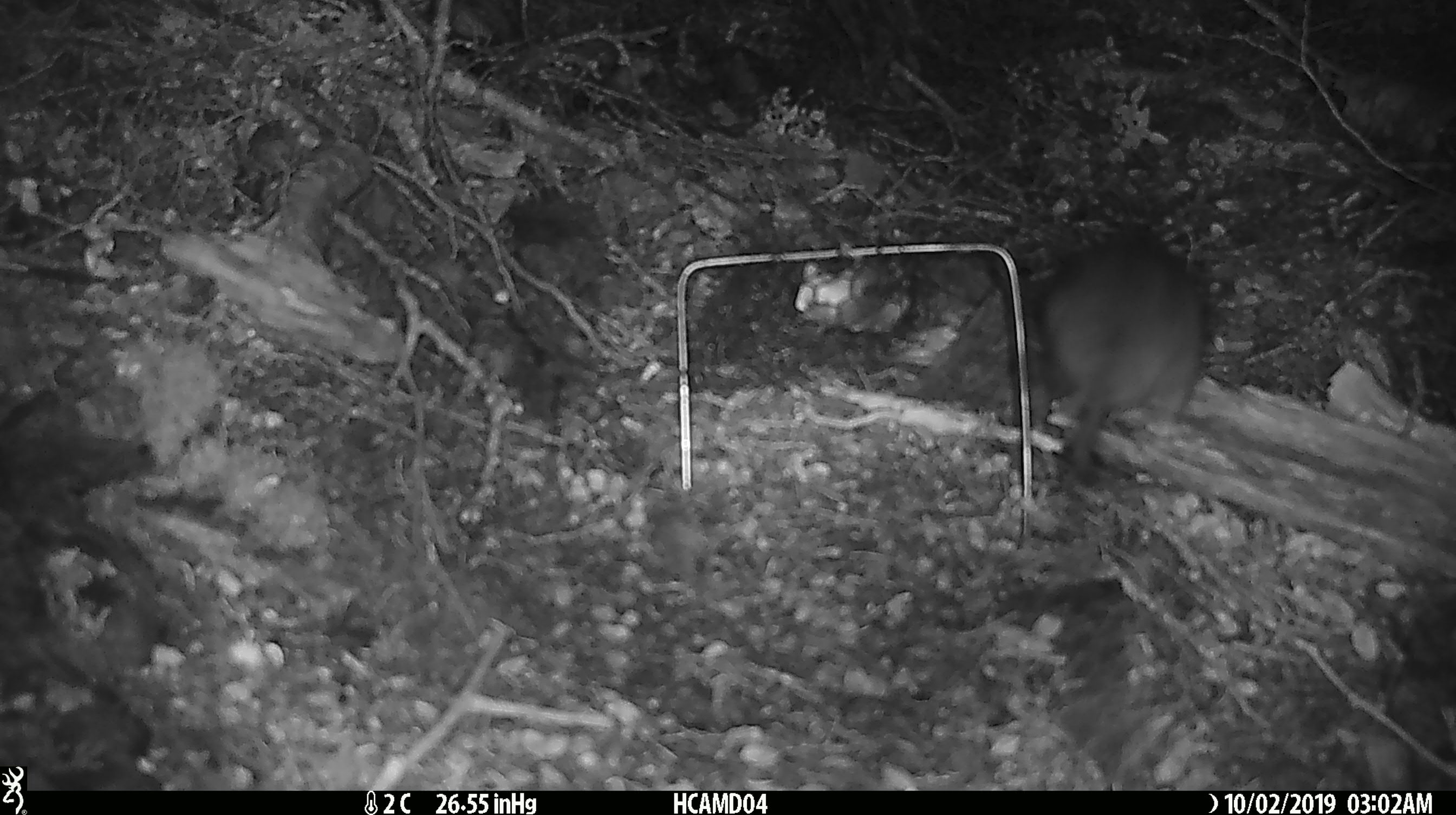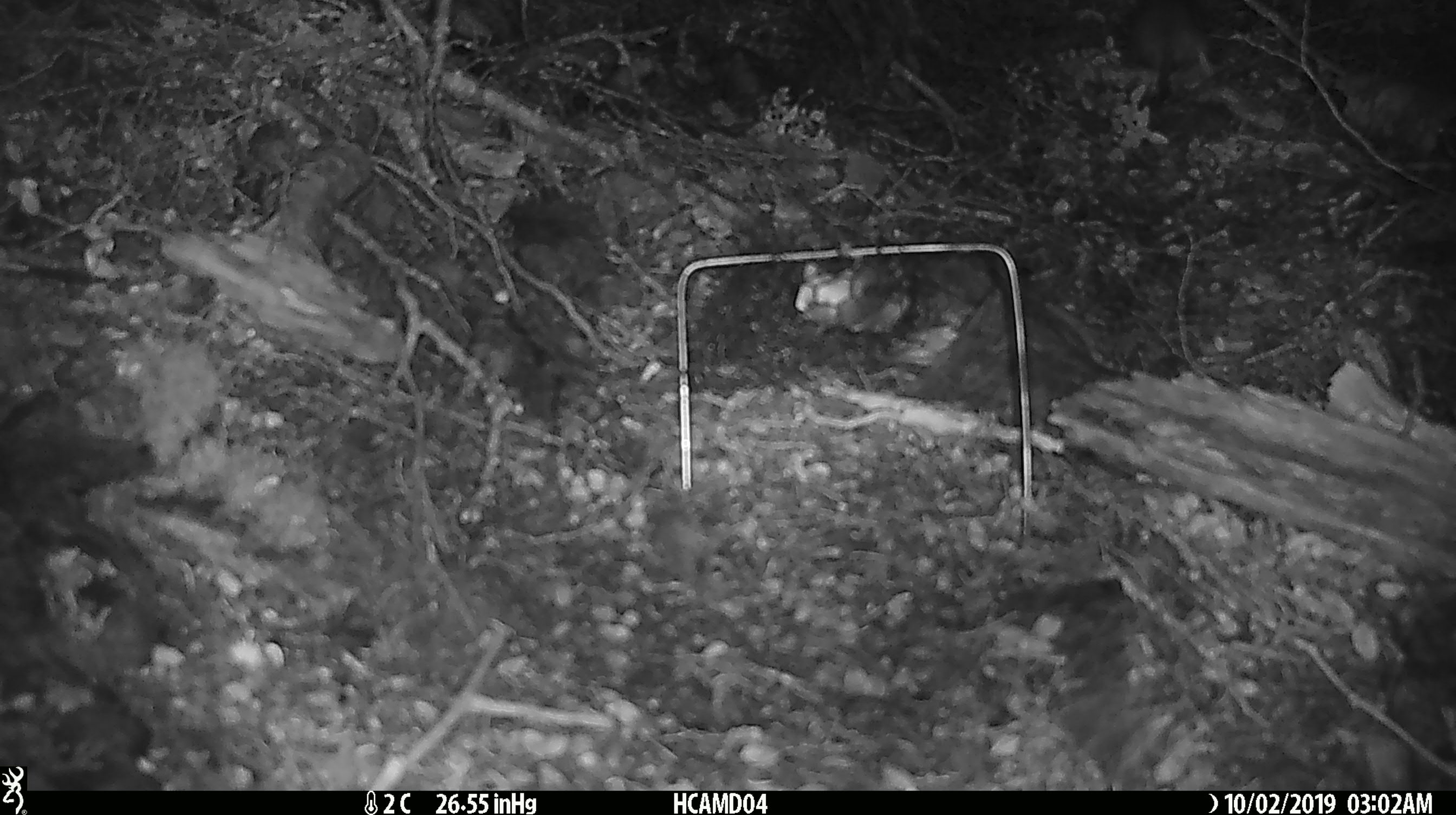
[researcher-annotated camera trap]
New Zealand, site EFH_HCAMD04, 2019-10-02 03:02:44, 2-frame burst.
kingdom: Animalia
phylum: Chordata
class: Mammalia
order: Rodentia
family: Muridae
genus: Rattus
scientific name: Rattus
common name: rat